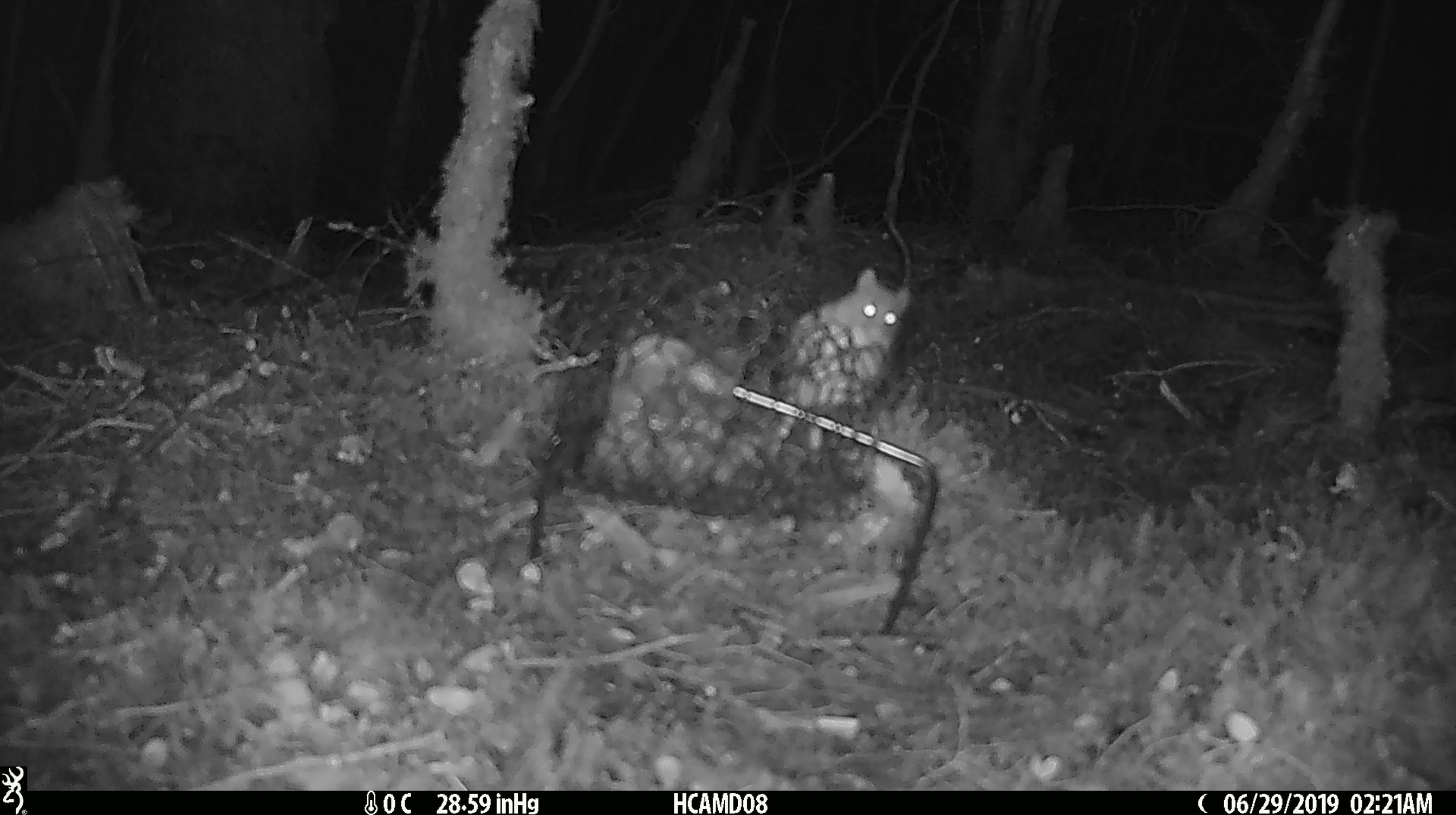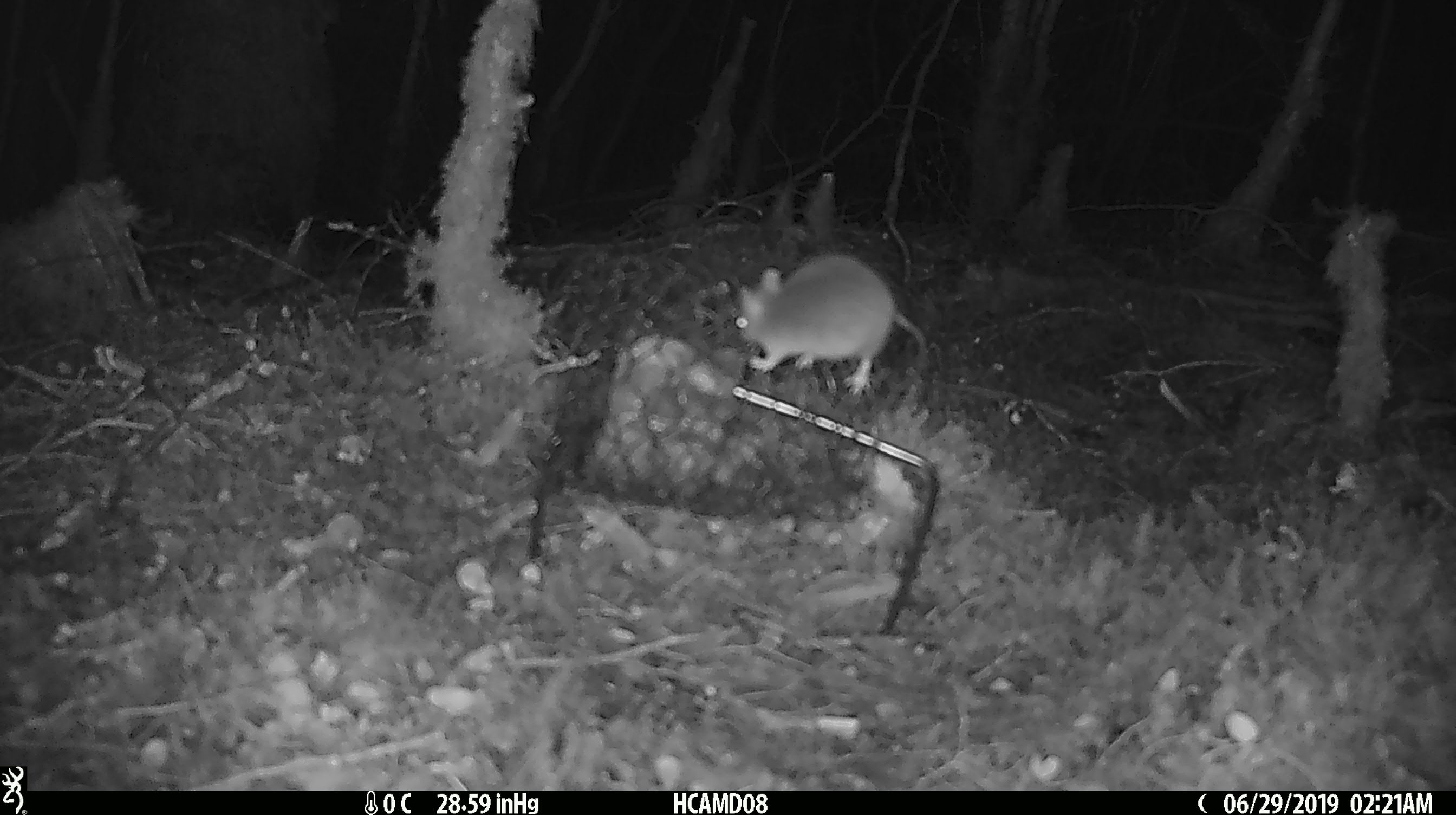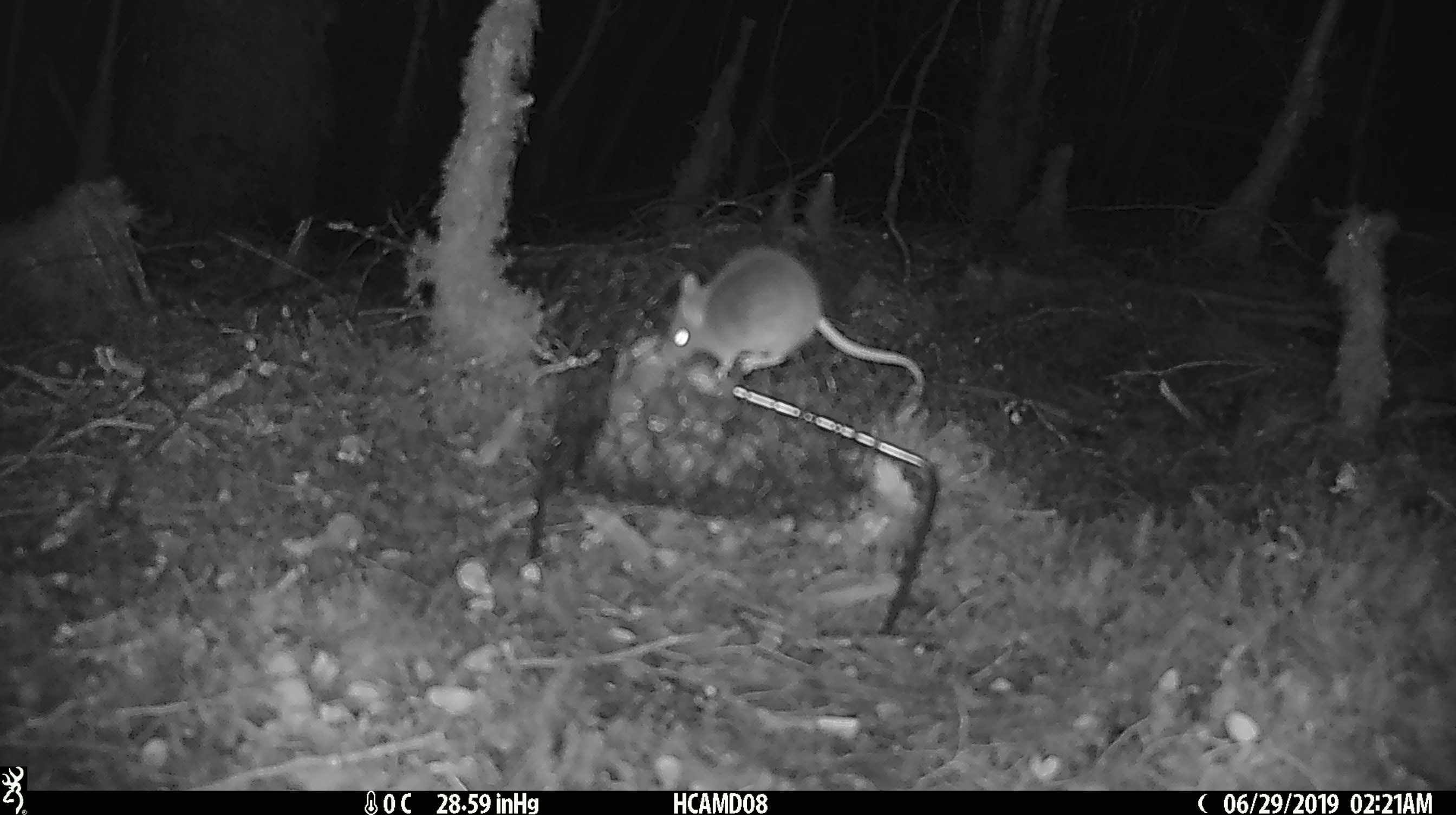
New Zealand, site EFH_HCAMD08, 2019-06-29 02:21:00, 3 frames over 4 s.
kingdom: Animalia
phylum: Chordata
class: Mammalia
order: Rodentia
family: Muridae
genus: Mus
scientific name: Mus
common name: mouse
Mouse (Mus).